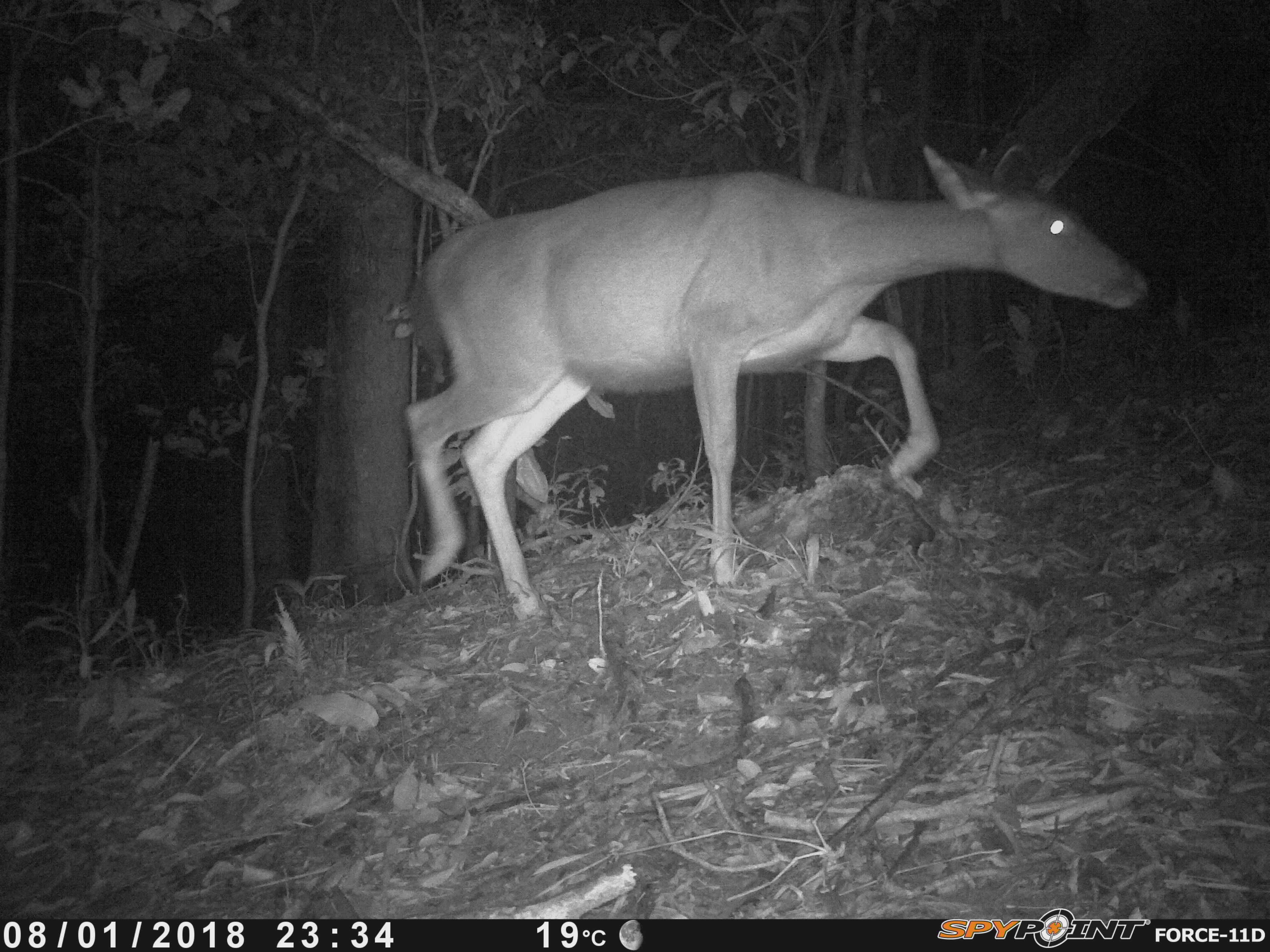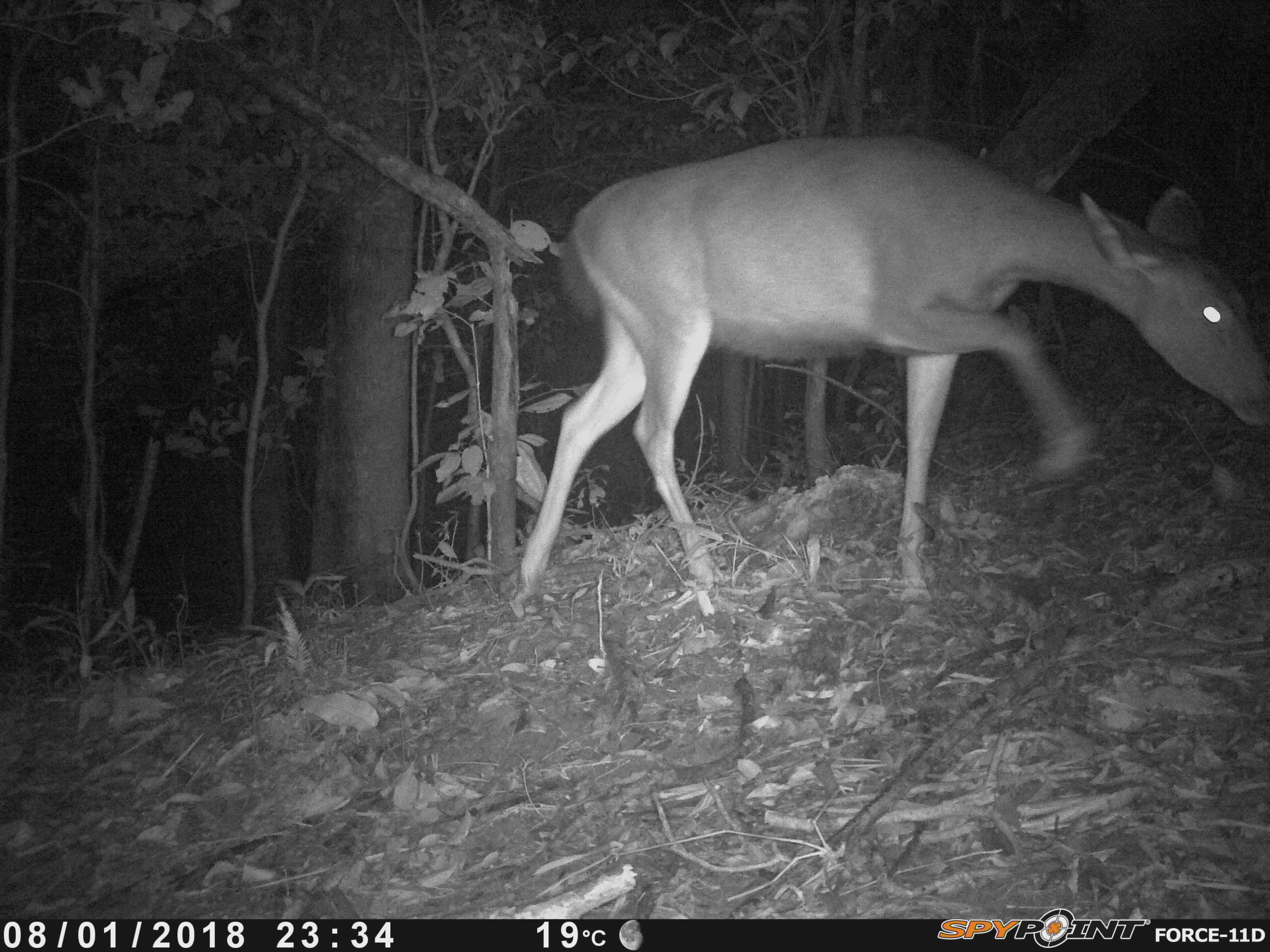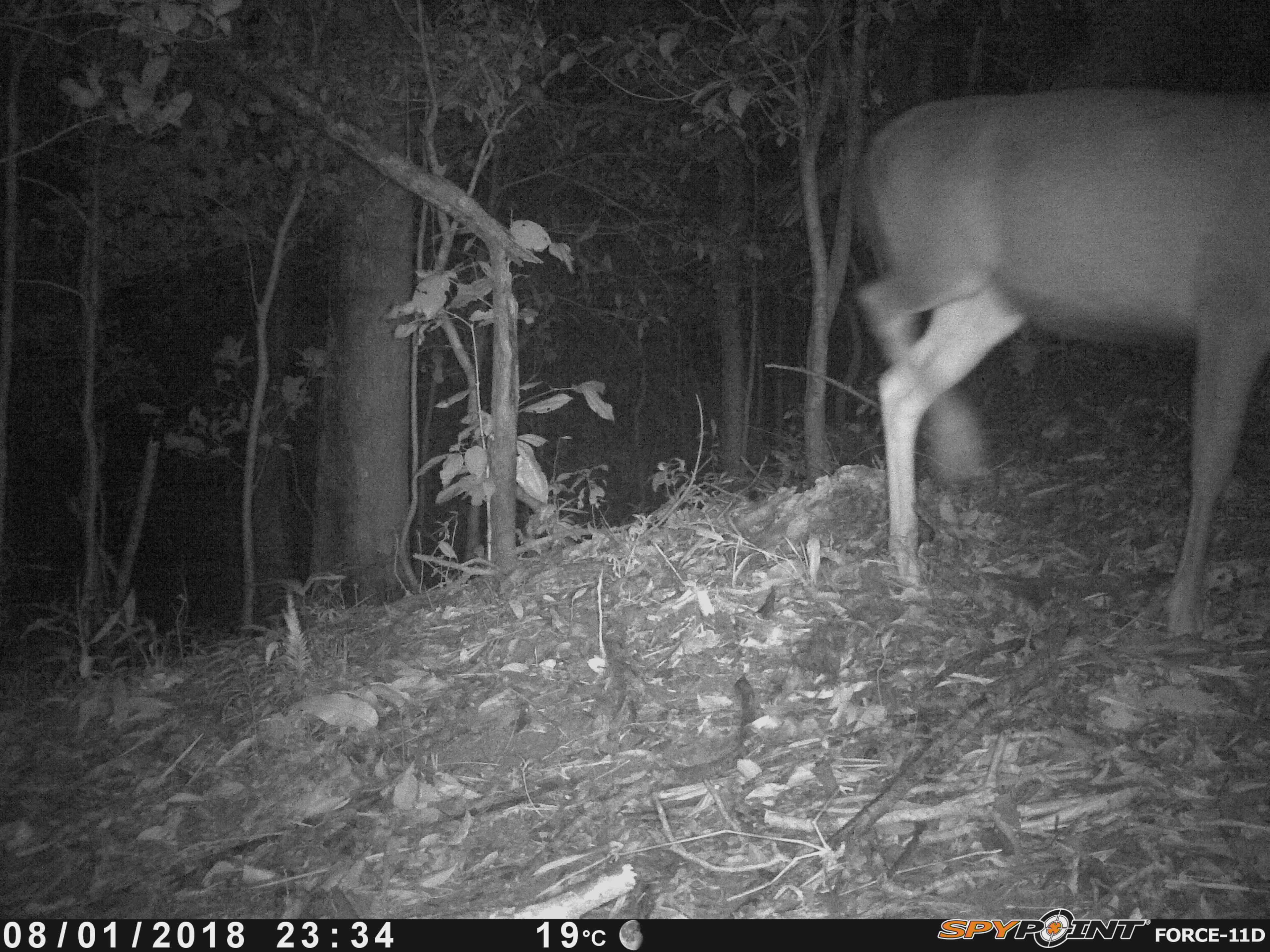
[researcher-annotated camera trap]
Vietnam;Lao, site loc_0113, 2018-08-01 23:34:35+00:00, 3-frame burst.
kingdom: Animalia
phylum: Chordata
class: Mammalia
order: Artiodactyla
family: Cervidae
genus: Rusa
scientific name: Rusa unicolor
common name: sambar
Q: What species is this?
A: Sambar (Rusa unicolor).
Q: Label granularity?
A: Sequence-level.